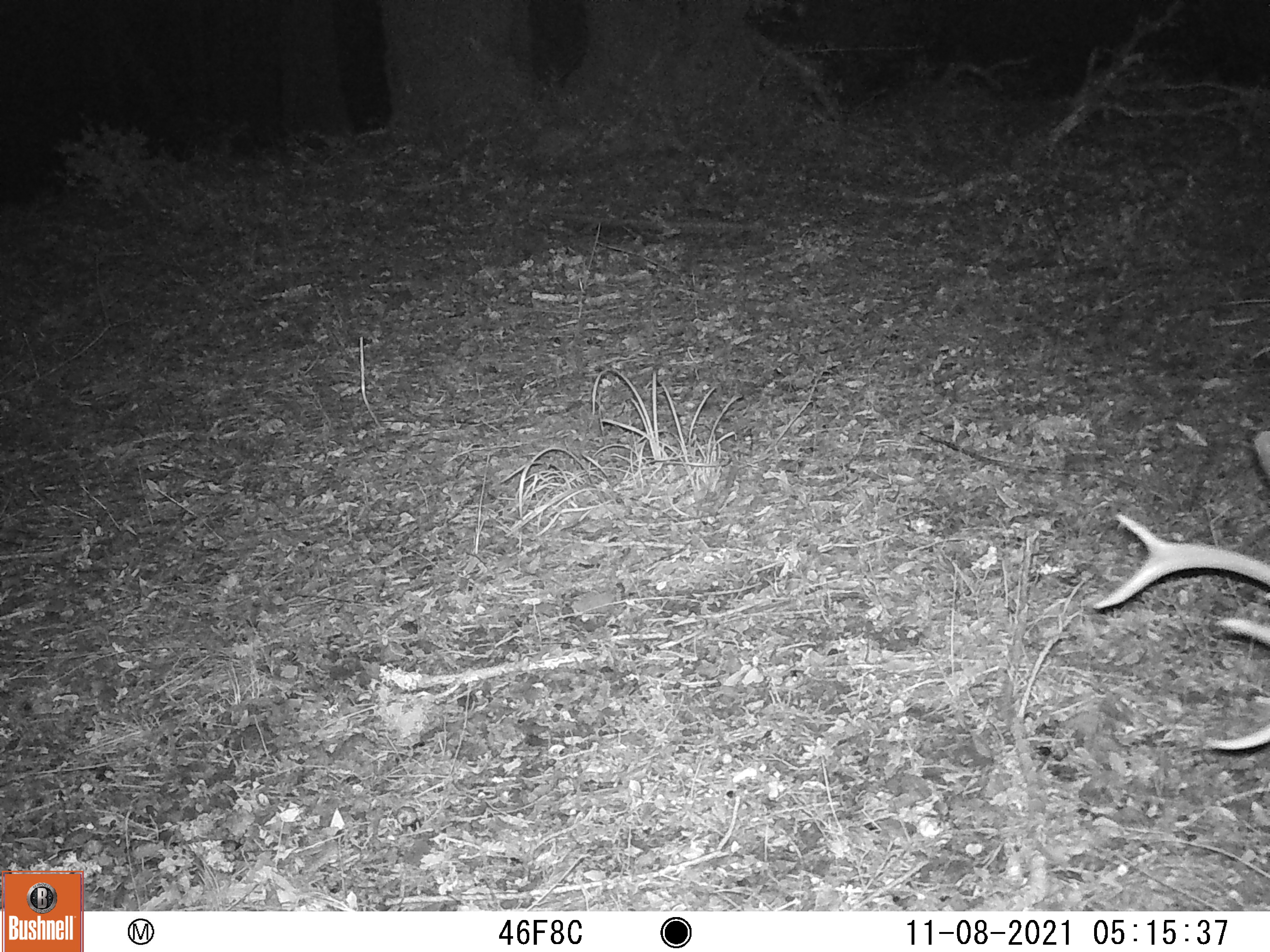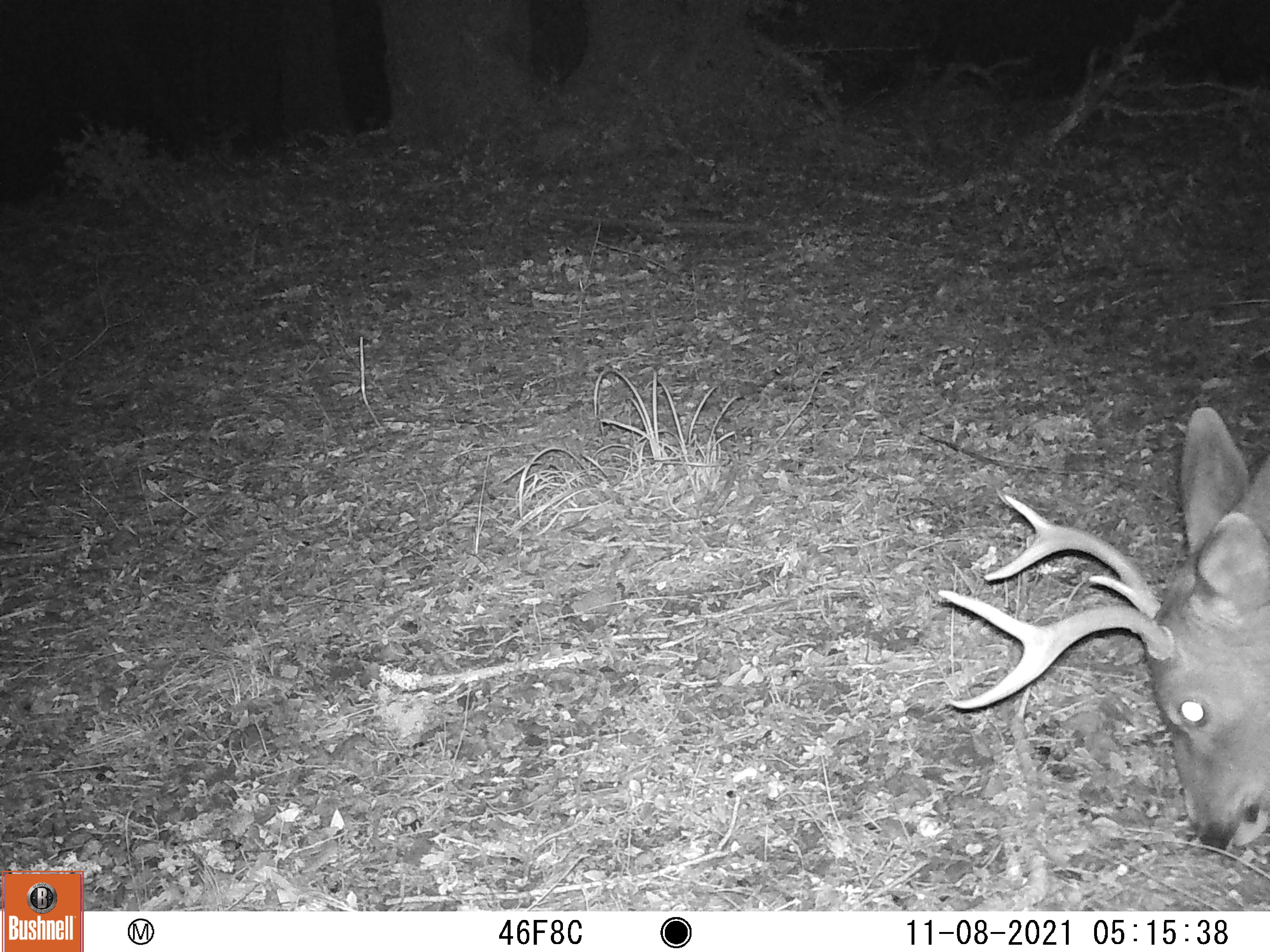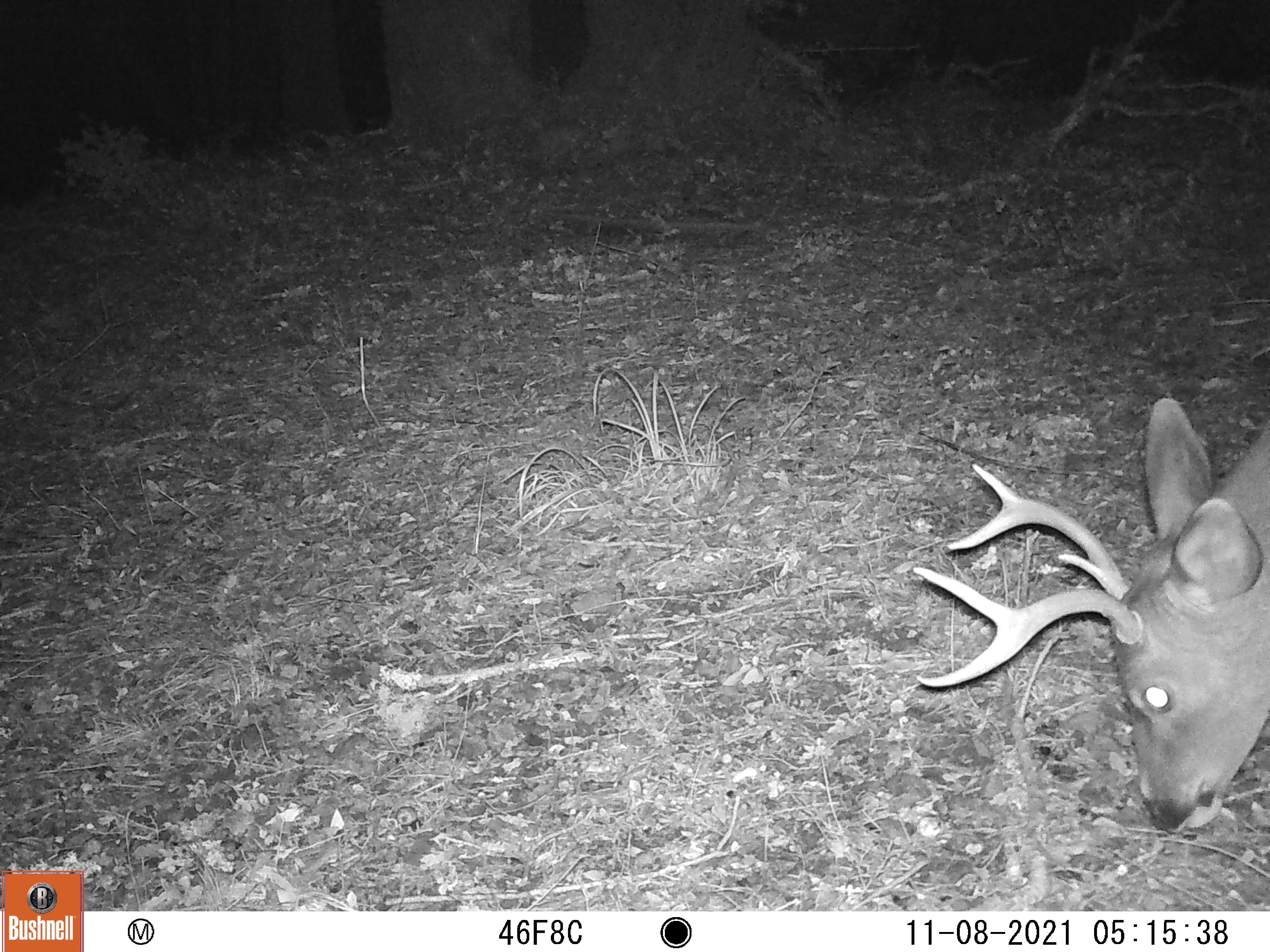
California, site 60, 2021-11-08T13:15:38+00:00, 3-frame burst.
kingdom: Animalia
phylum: Chordata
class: Mammalia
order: Artiodactyla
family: Cervidae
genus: Odocoileus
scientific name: Odocoileus hemionus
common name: mule deer